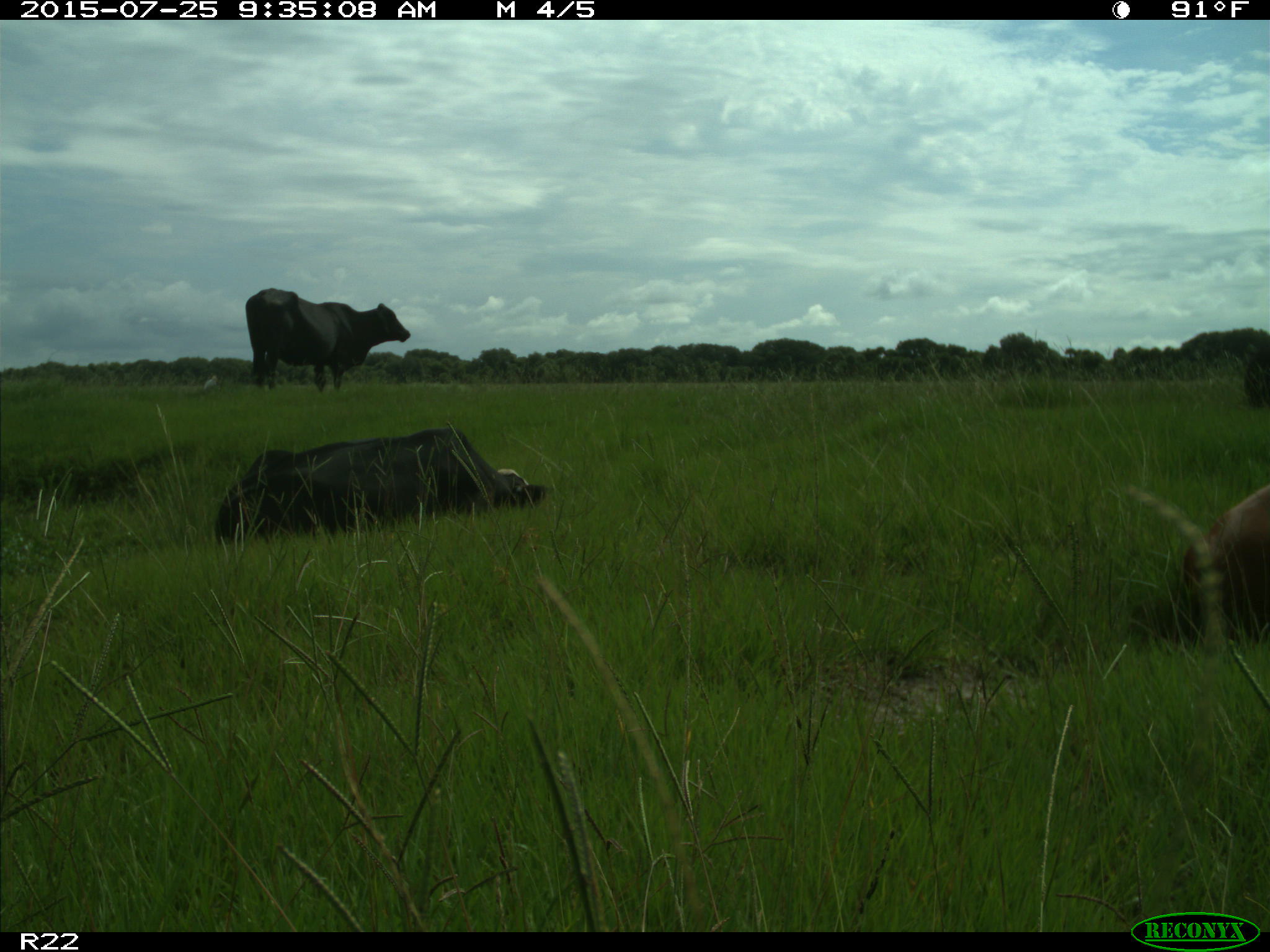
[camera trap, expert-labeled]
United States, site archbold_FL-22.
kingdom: Animalia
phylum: Chordata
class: Mammalia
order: Artiodactyla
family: Bovidae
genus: Bos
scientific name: Bos taurus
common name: domestic cow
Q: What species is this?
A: Bos taurus (domestic cow).